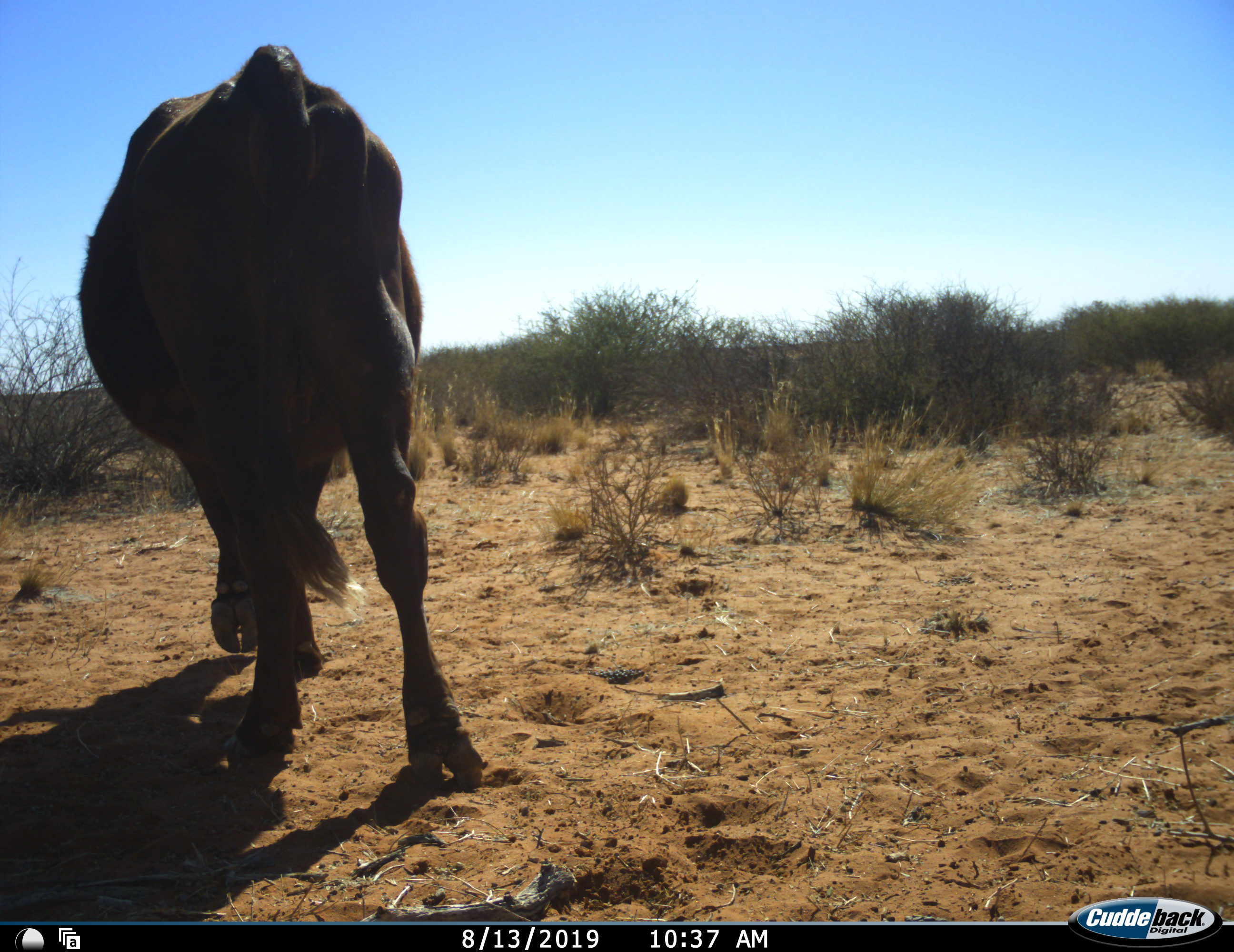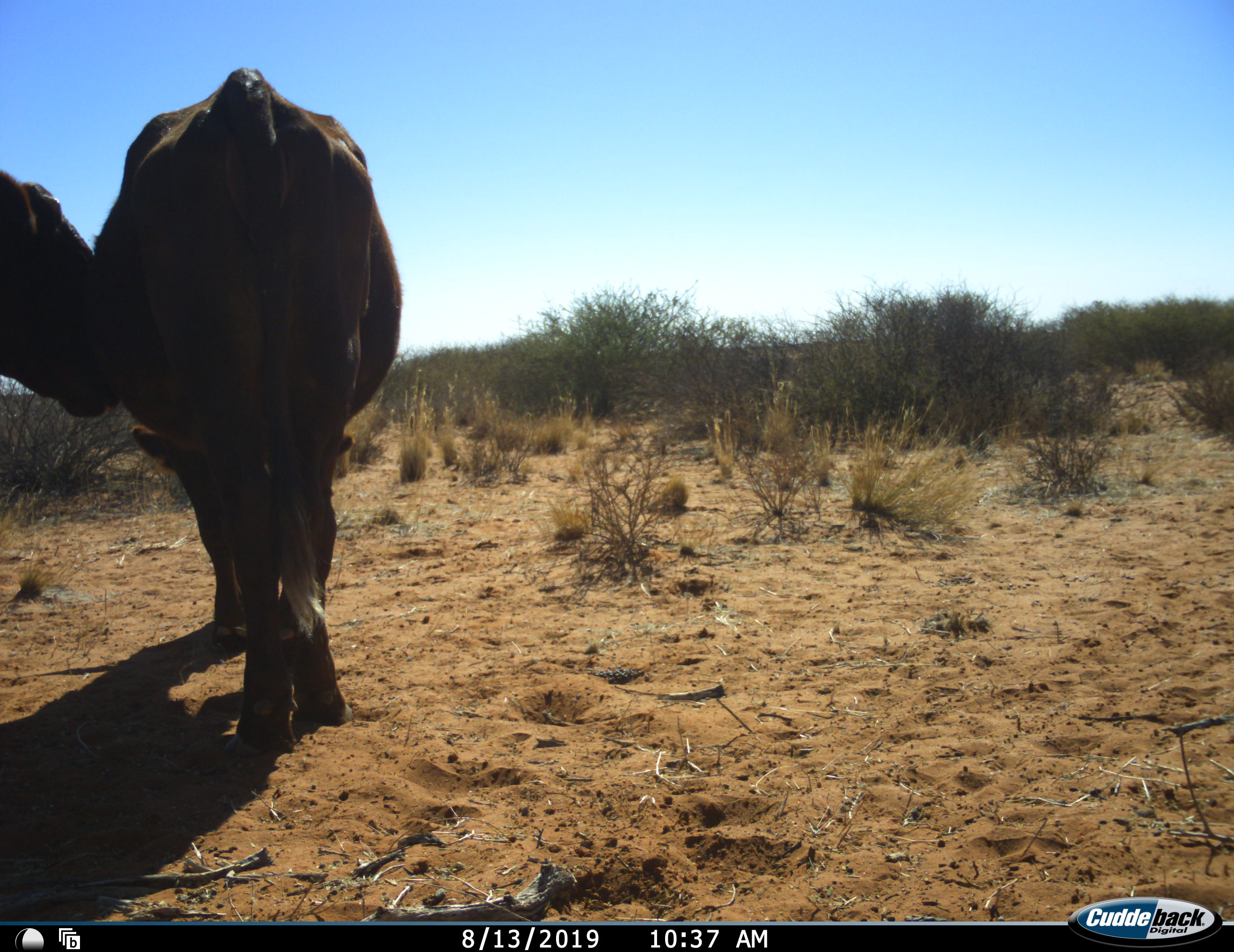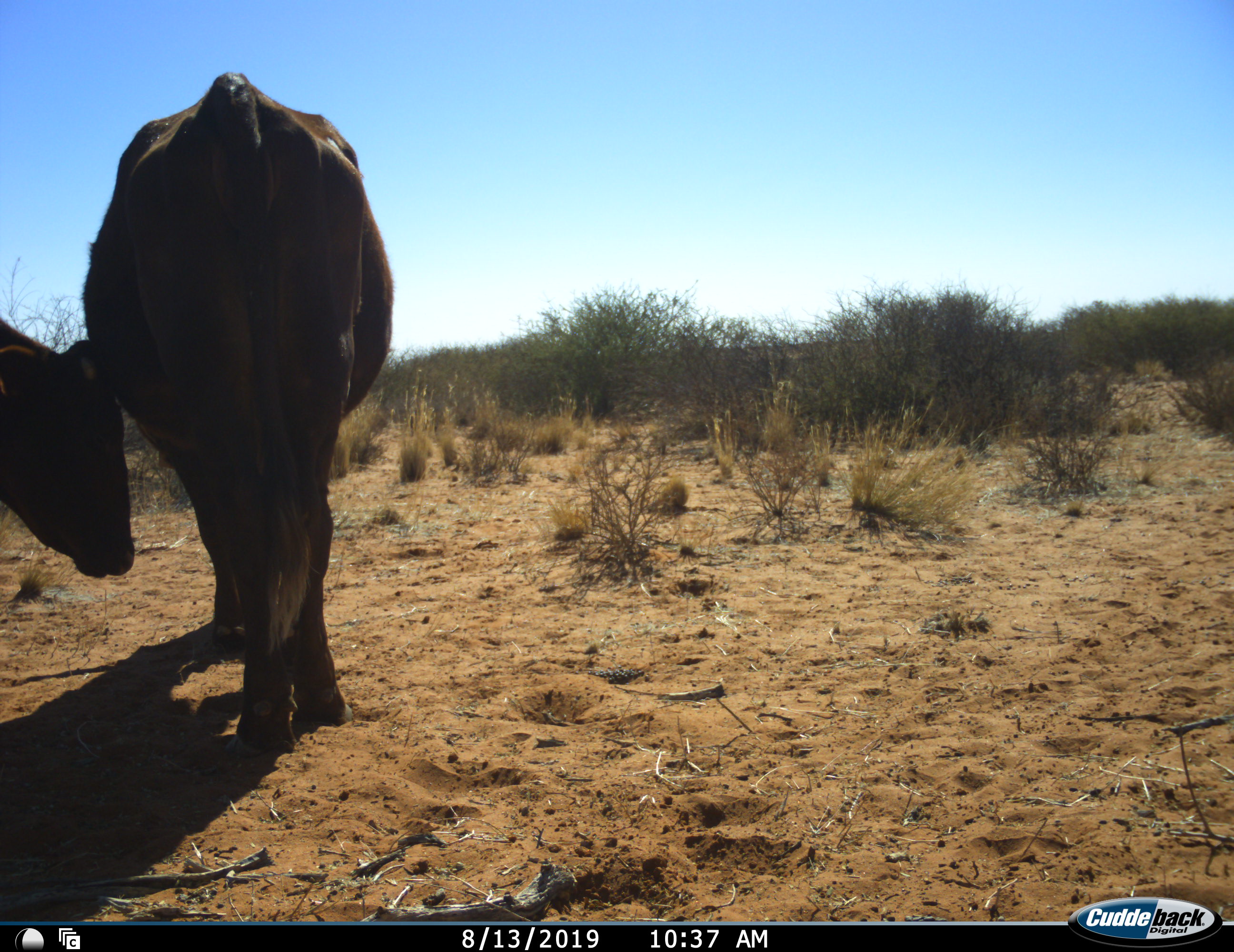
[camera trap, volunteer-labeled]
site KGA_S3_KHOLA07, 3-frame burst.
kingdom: Animalia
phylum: Chordata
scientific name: Vertebrata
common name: domestic animal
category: domesticanimal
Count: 2.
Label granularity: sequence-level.